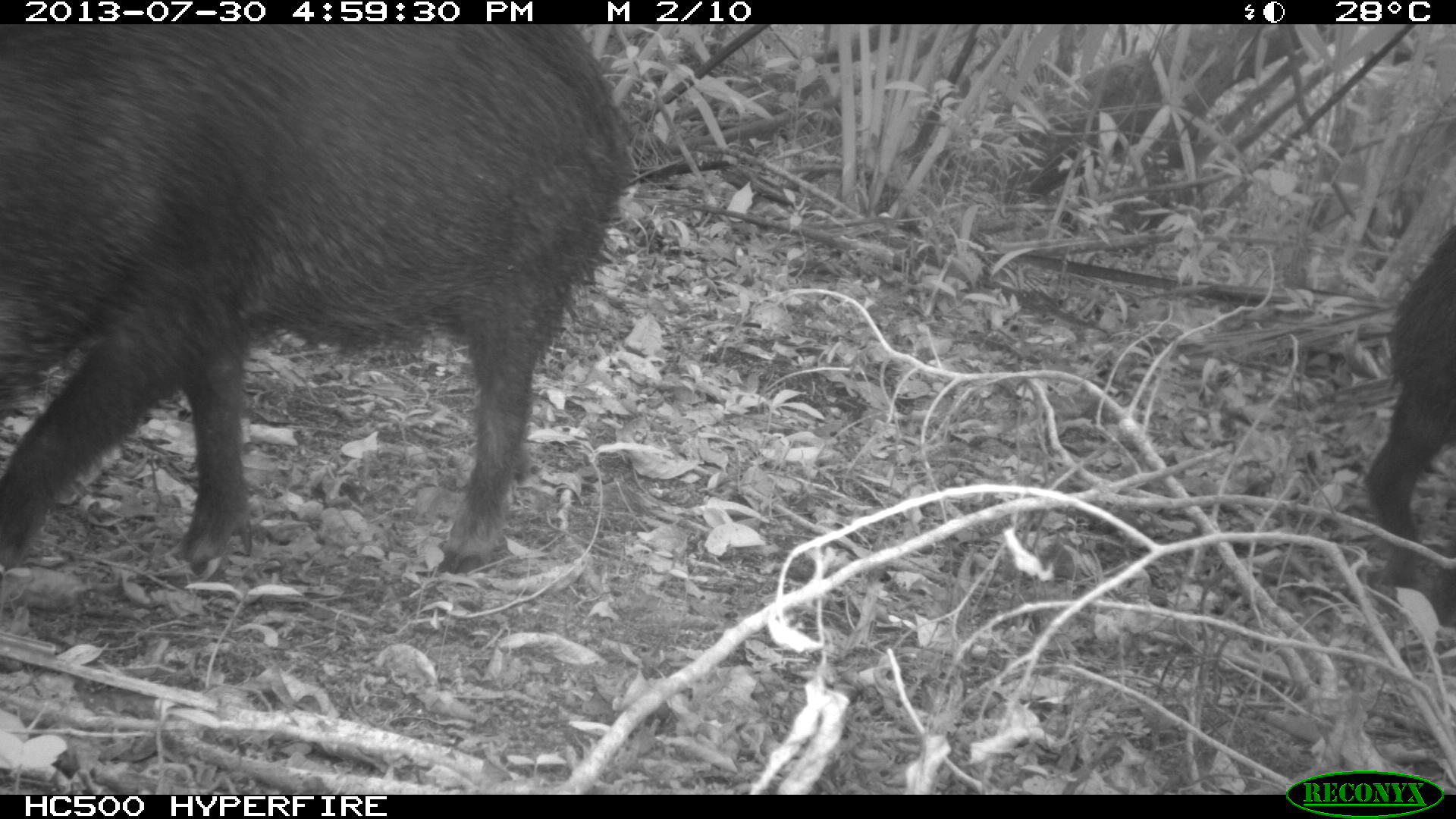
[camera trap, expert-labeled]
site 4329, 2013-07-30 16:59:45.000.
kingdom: Animalia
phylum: Chordata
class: Mammalia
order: Artiodactyla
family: Tayassuidae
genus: Tayassu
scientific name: Tayassu pecari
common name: white-lipped peccary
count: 2